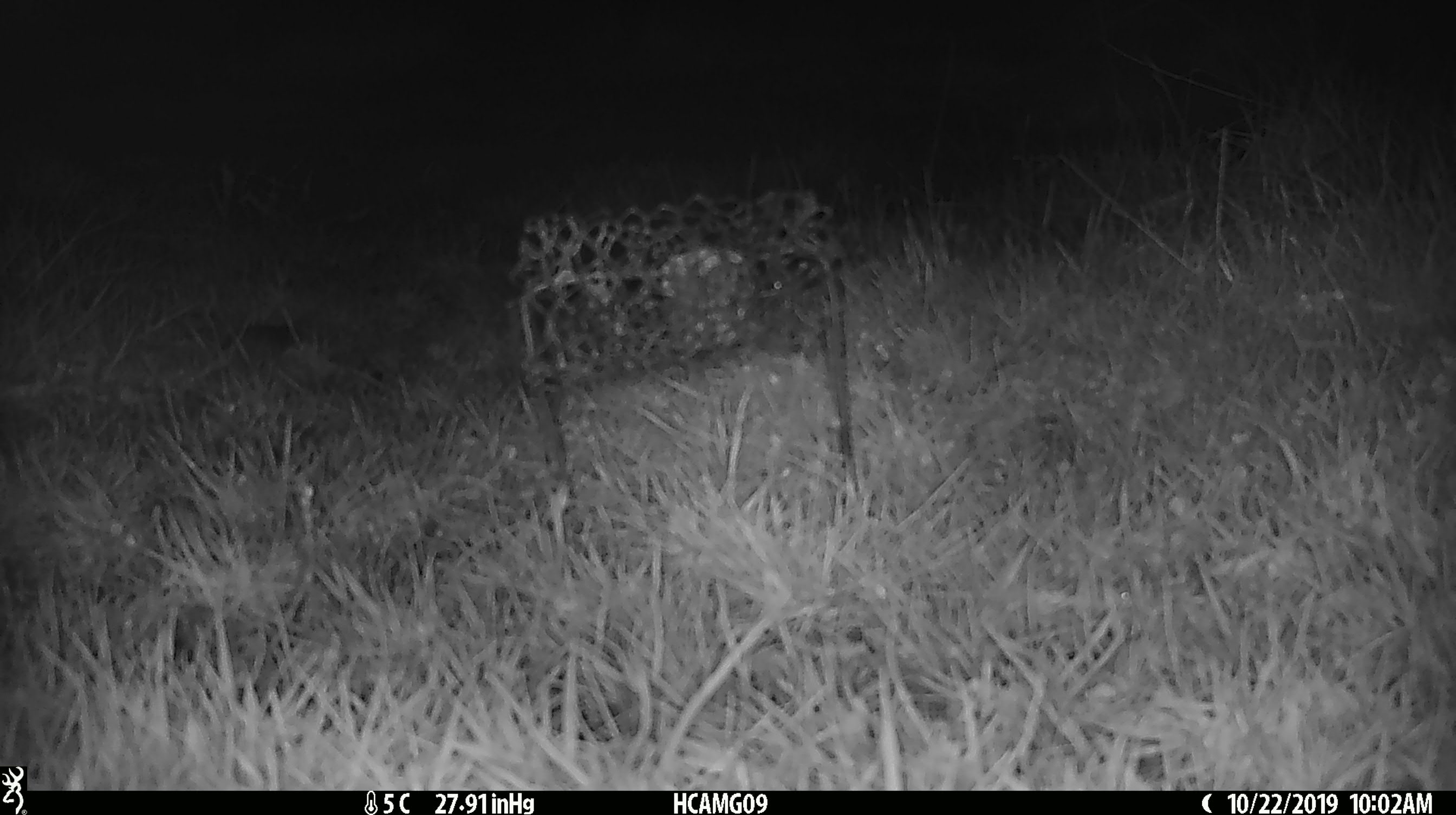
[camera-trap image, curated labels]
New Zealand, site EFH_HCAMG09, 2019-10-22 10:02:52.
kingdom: Animalia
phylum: Chordata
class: Mammalia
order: Rodentia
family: Muridae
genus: Mus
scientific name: Mus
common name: mouse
Mouse (Mus).